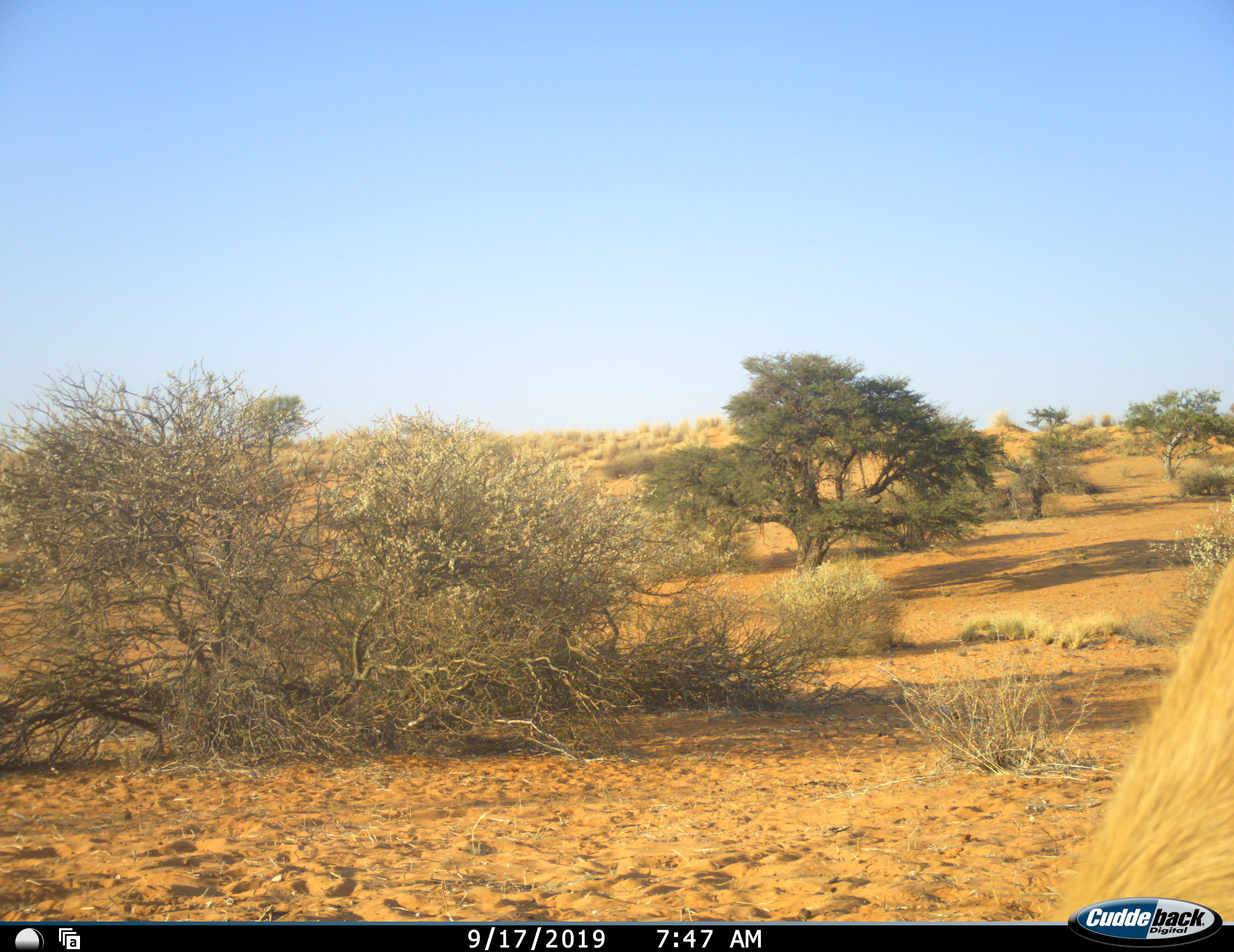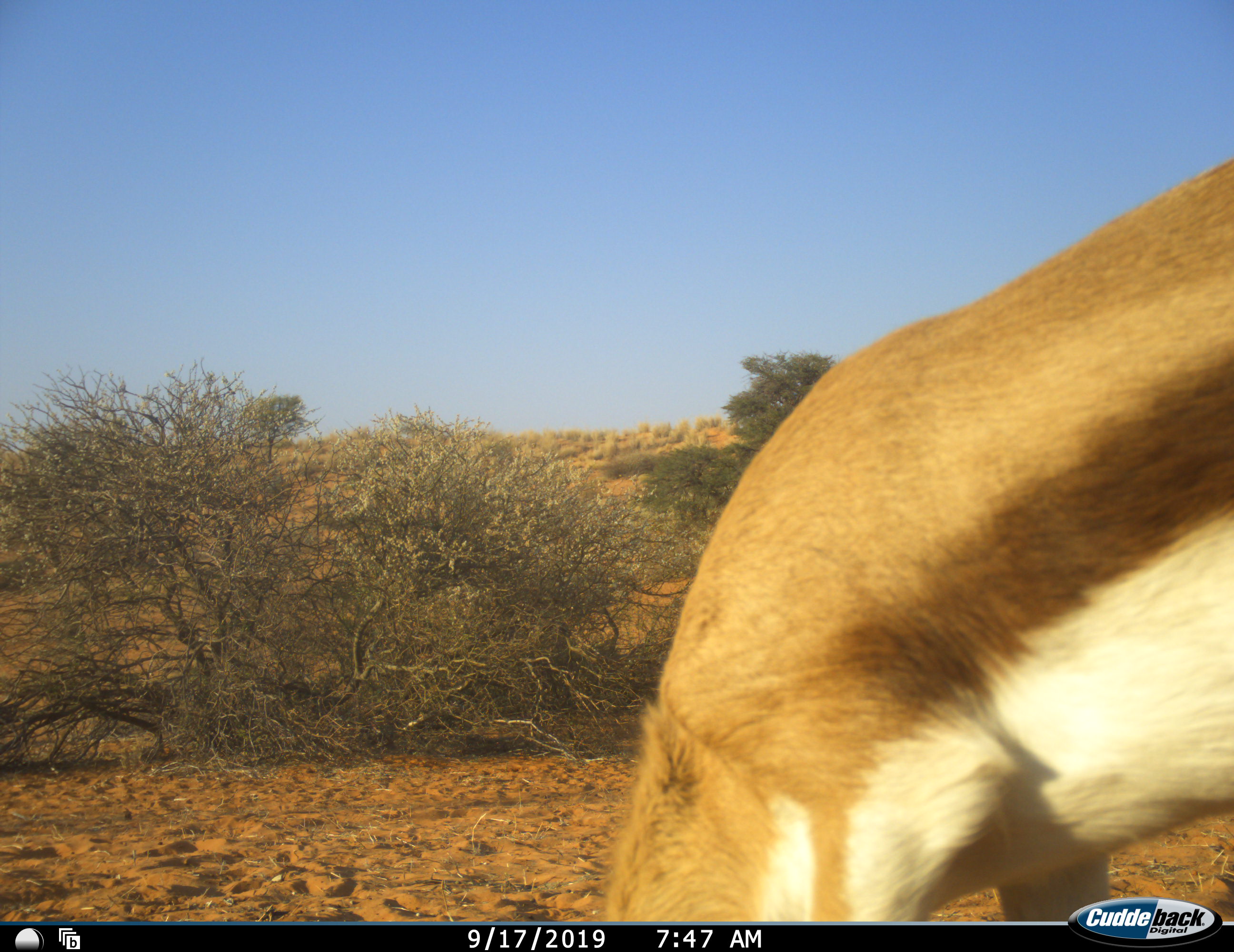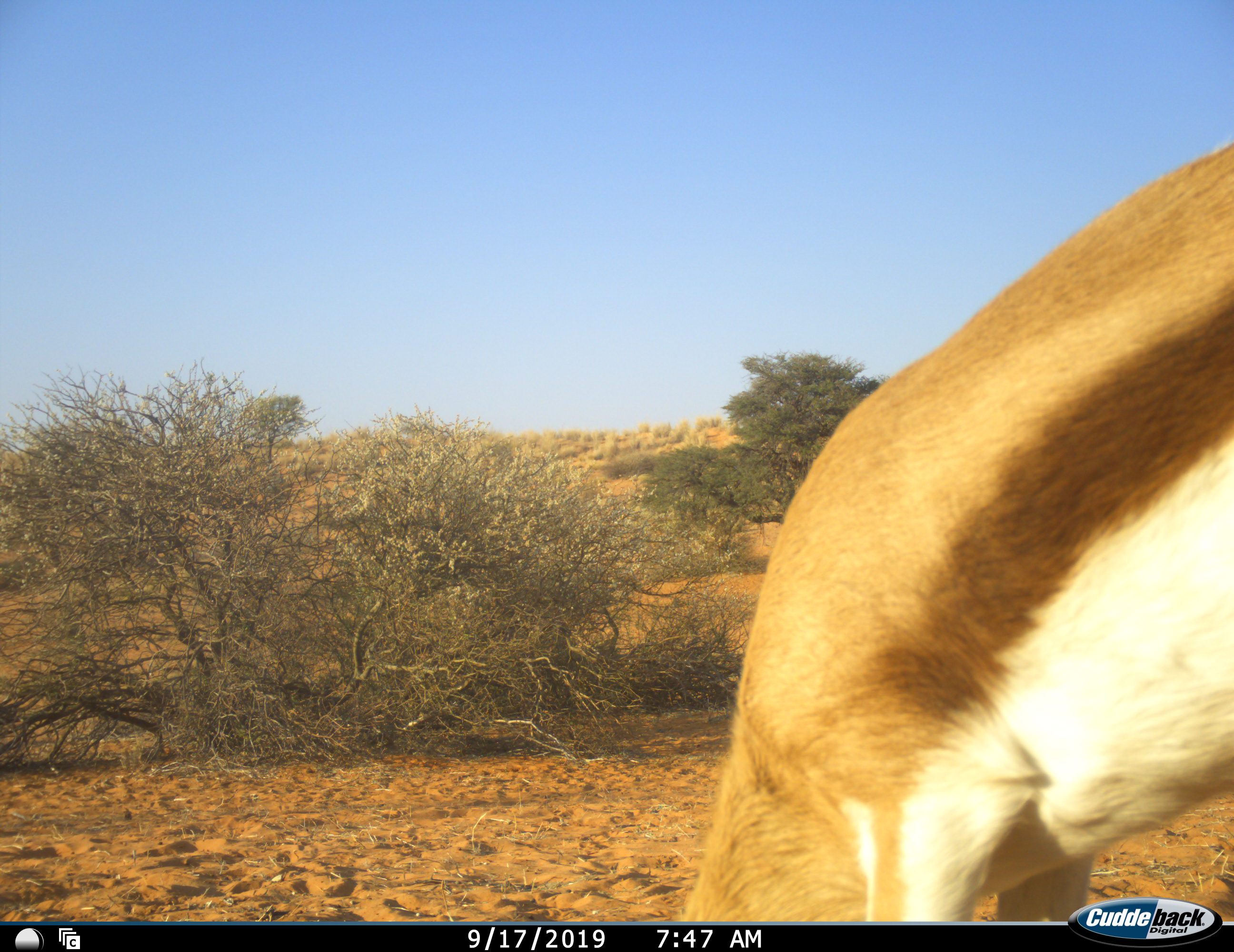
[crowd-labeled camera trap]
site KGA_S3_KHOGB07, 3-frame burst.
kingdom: Animalia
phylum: Chordata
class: Mammalia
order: Artiodactyla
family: Bovidae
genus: Antidorcas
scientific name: Antidorcas marsupialis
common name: springbok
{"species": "springbok (Antidorcas marsupialis)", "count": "1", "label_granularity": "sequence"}